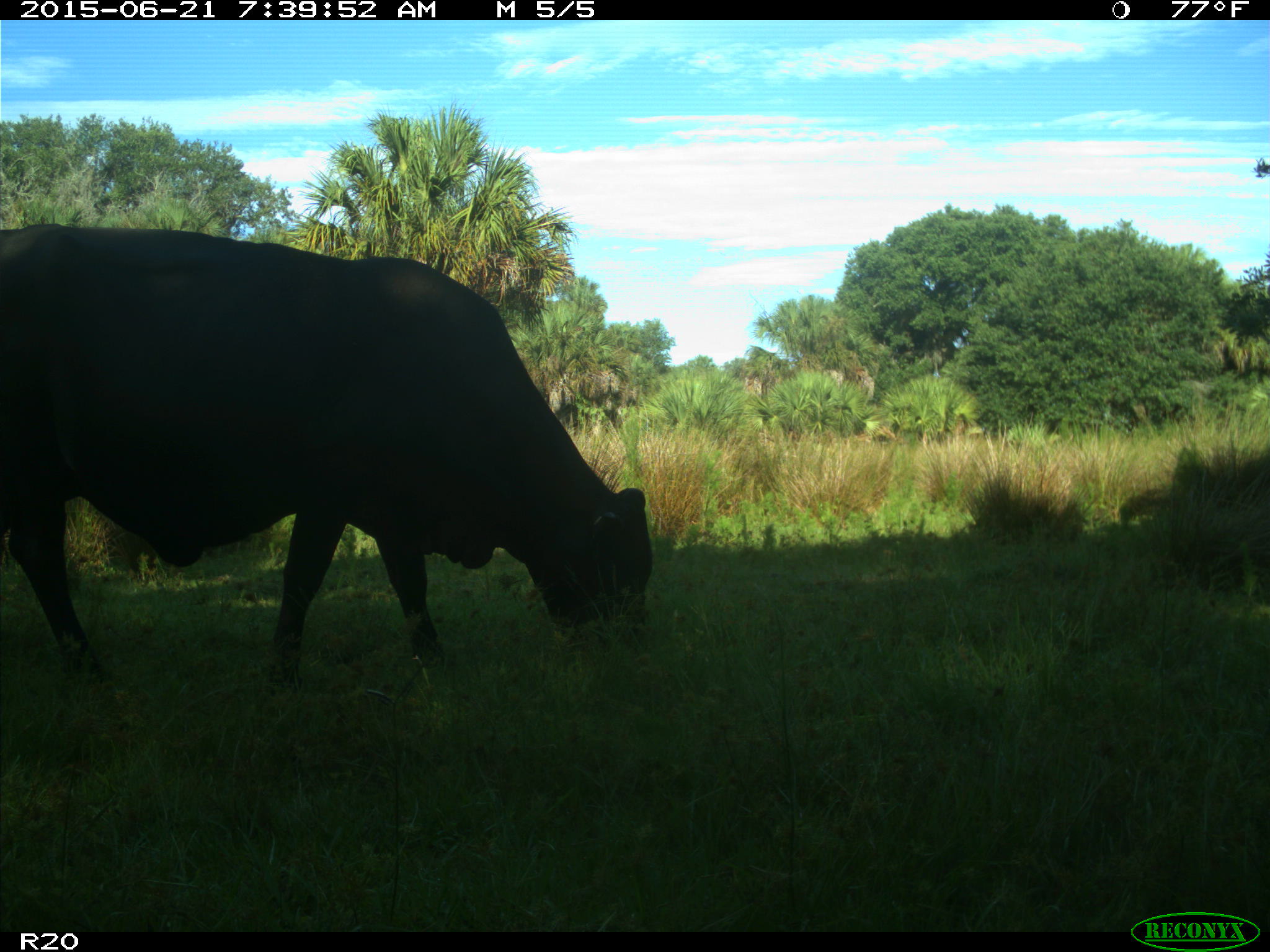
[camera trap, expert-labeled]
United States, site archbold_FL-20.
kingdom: Animalia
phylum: Chordata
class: Mammalia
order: Artiodactyla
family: Bovidae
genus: Bos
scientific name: Bos taurus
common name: domestic cow